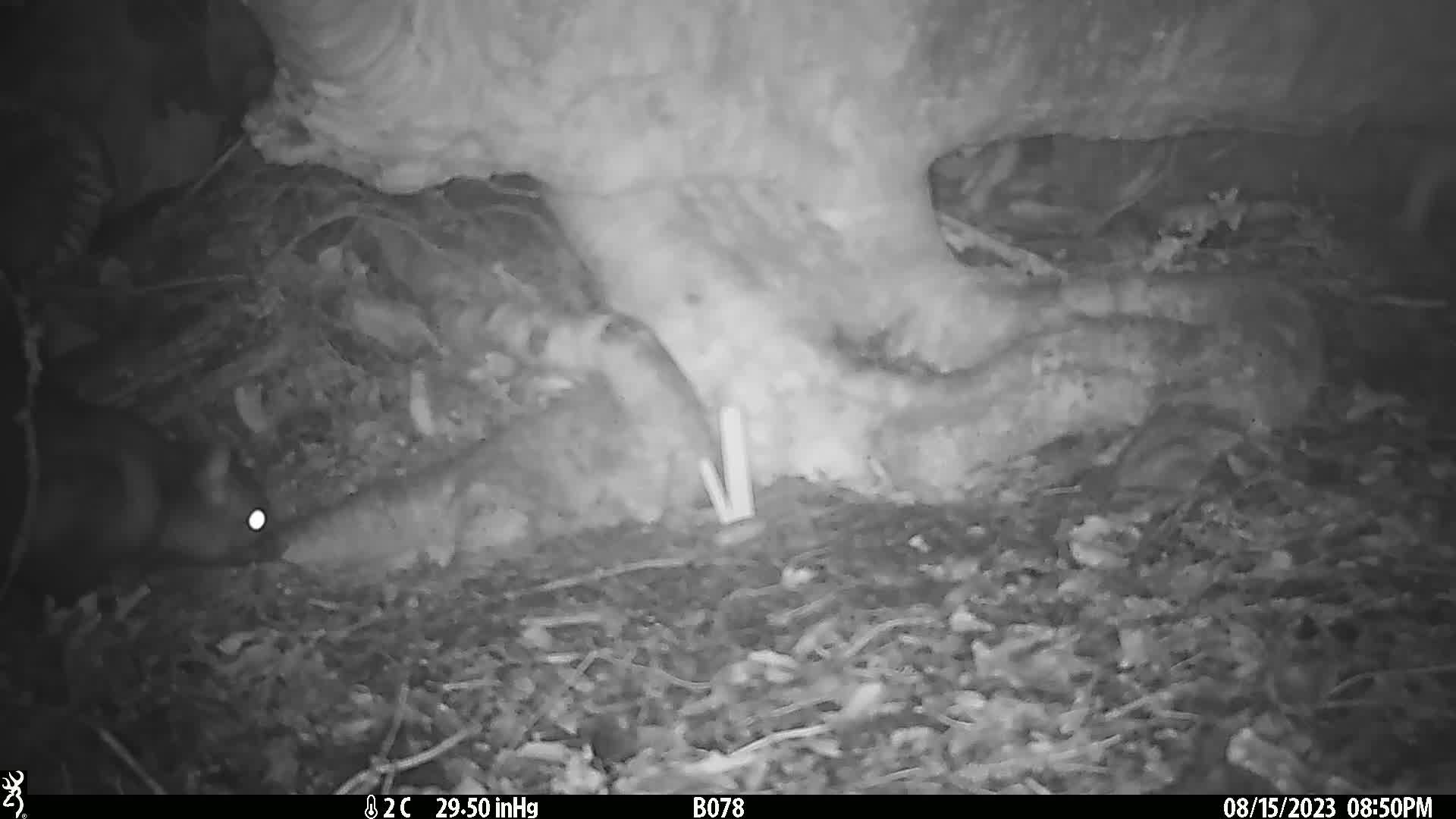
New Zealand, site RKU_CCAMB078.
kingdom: Animalia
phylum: Chordata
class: Mammalia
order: Diprotodontia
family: Phalangeridae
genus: Trichosurus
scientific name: Trichosurus vulpecula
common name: common brushtail possum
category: possum